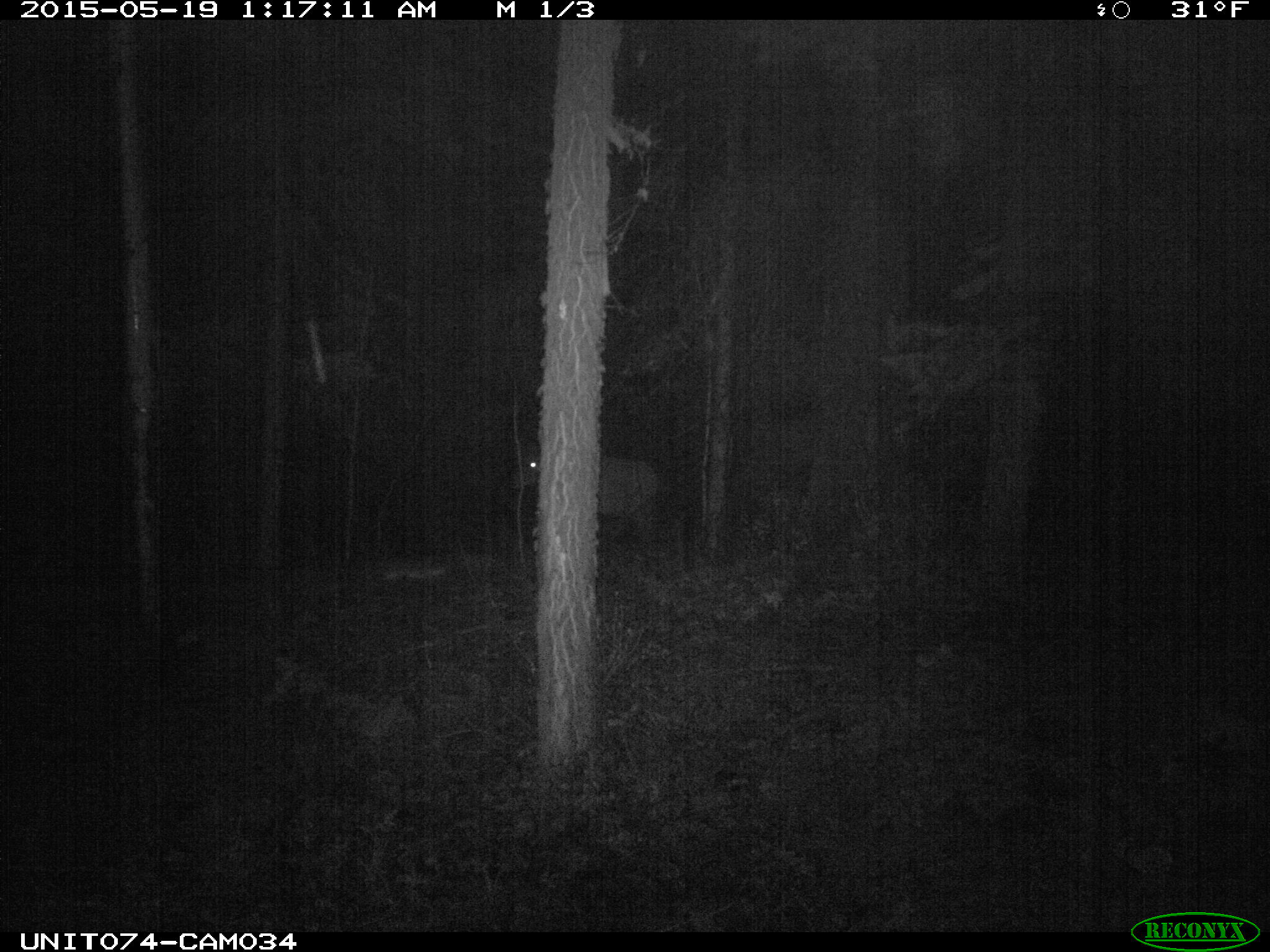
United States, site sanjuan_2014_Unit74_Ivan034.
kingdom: Animalia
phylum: Chordata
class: Mammalia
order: Artiodactyla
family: Cervidae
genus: Cervus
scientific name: Cervus elaphus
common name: red deer